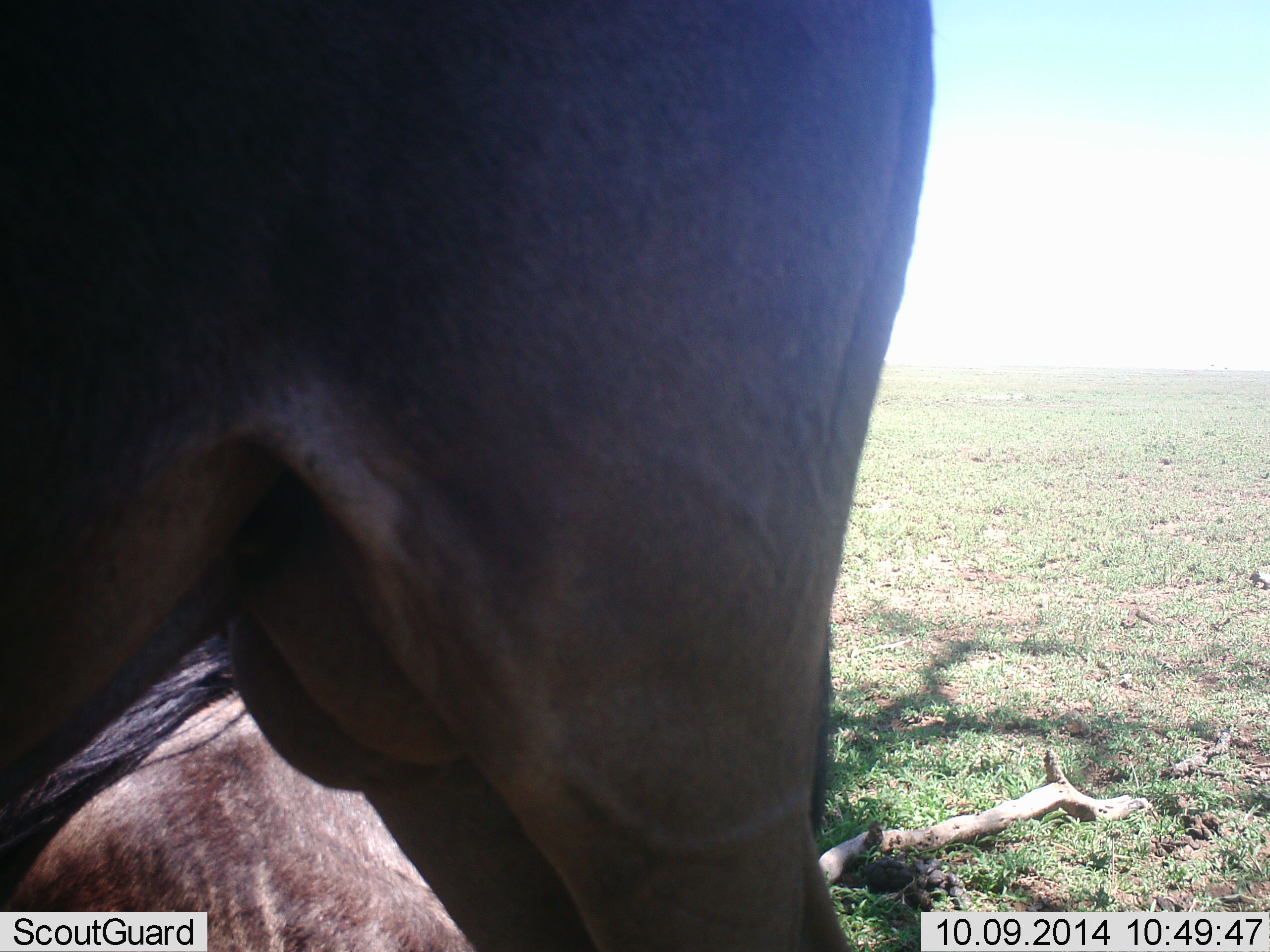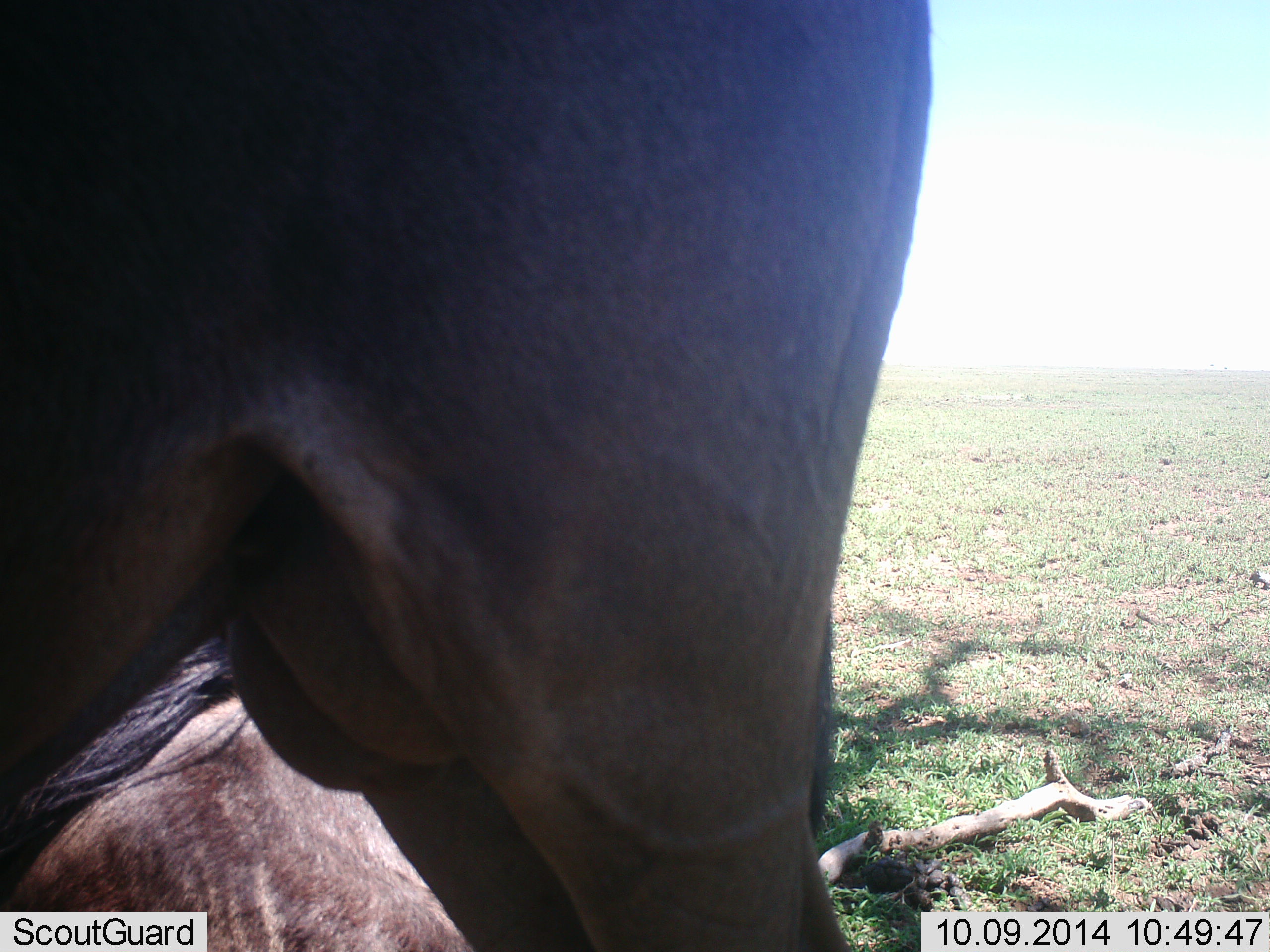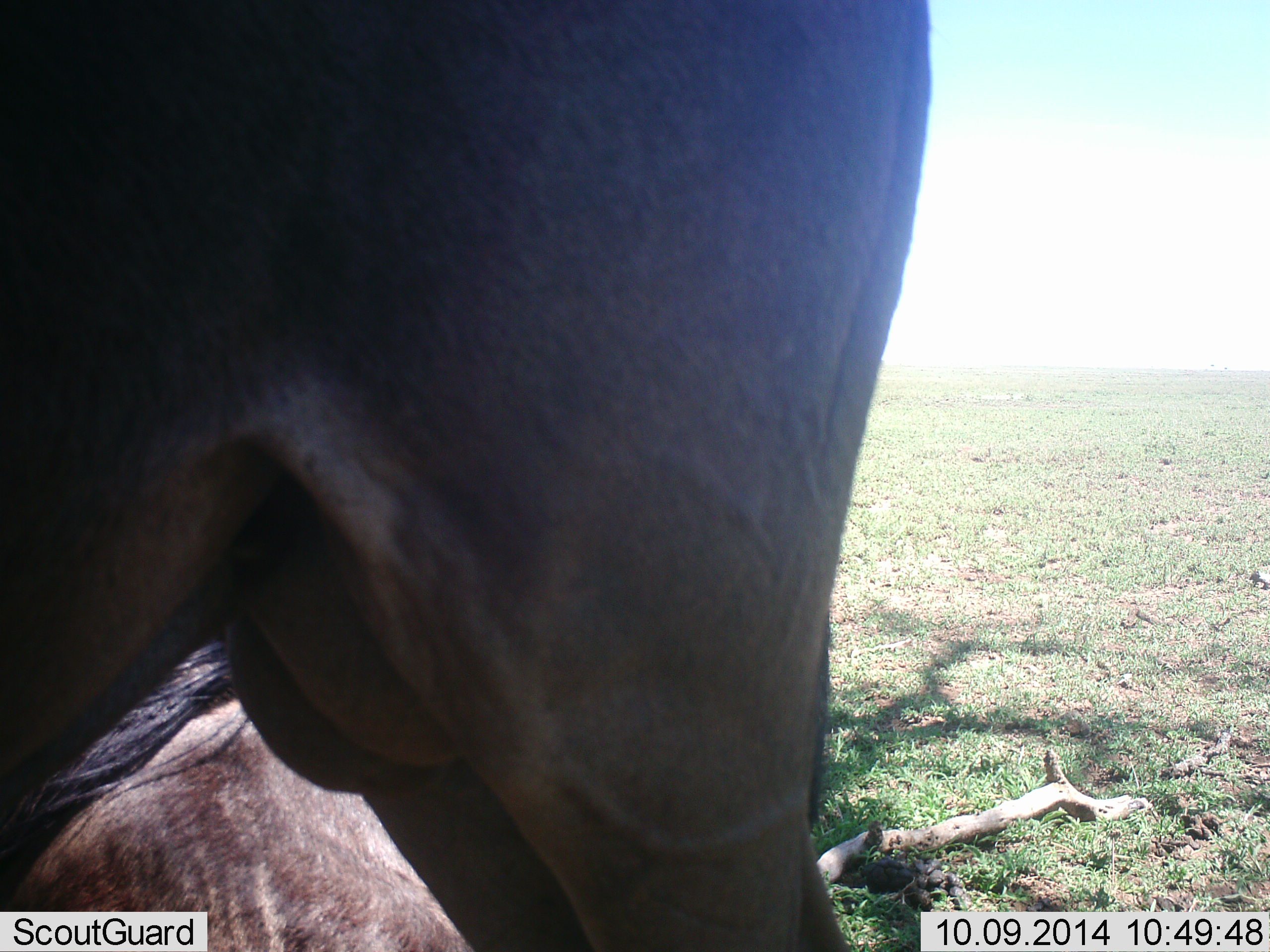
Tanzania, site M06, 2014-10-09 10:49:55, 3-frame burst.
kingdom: Animalia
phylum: Chordata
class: Mammalia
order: Artiodactyla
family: Bovidae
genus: Connochaetes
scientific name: Connochaetes taurinus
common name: blue wildebeest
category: wildebeest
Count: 2.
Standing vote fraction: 100%.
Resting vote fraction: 100%.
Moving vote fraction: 0%.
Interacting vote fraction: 0%.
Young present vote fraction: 0%.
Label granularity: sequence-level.